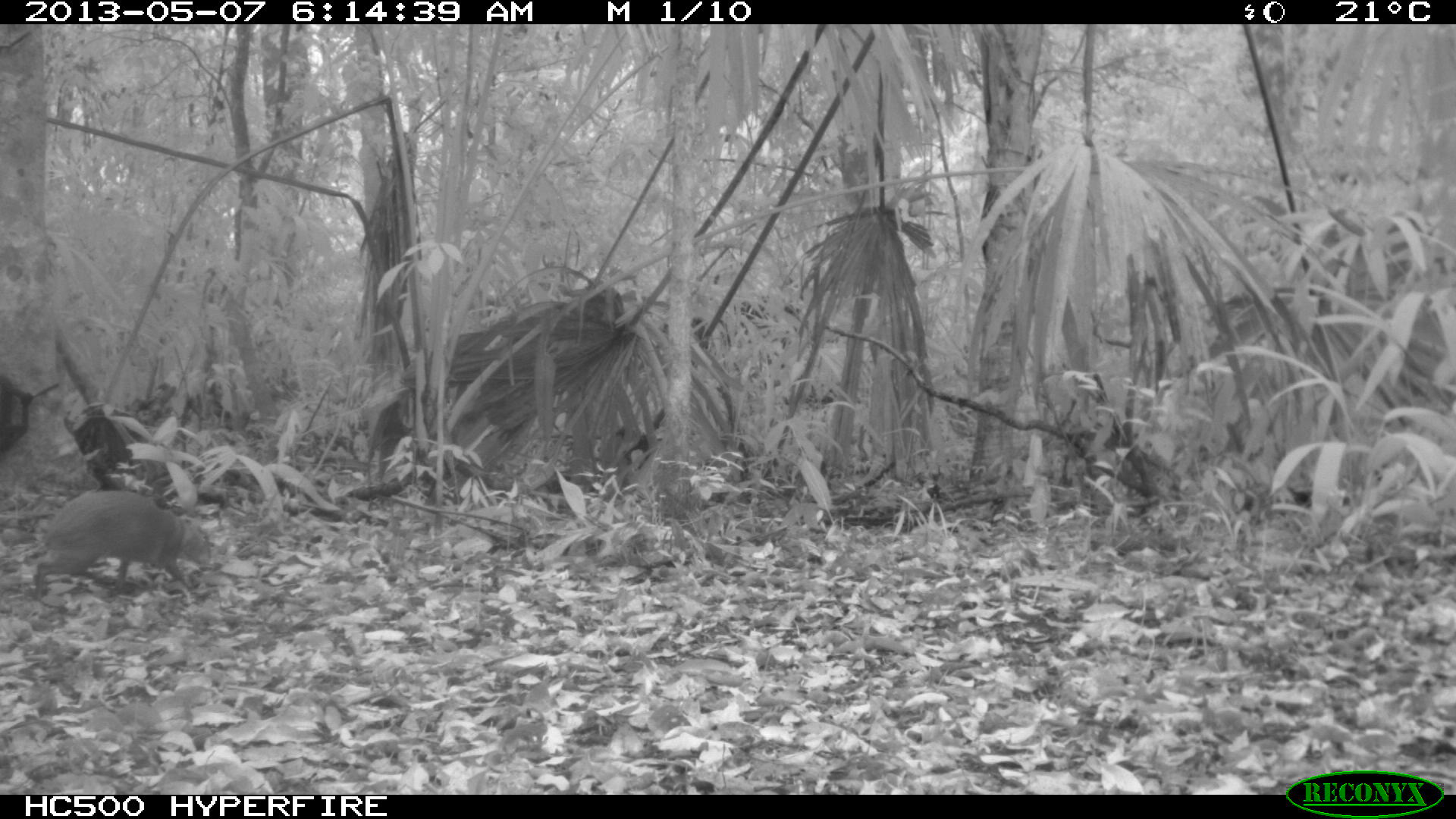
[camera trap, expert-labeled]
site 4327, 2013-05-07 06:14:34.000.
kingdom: Animalia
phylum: Chordata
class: Mammalia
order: Rodentia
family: Dasyproctidae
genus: Dasyprocta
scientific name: Dasyprocta punctata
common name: central american agouti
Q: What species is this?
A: Dasyprocta punctata (central american agouti).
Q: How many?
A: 1.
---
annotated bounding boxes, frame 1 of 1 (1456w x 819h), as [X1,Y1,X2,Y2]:
dasyprocta punctata: [29,486,210,600]